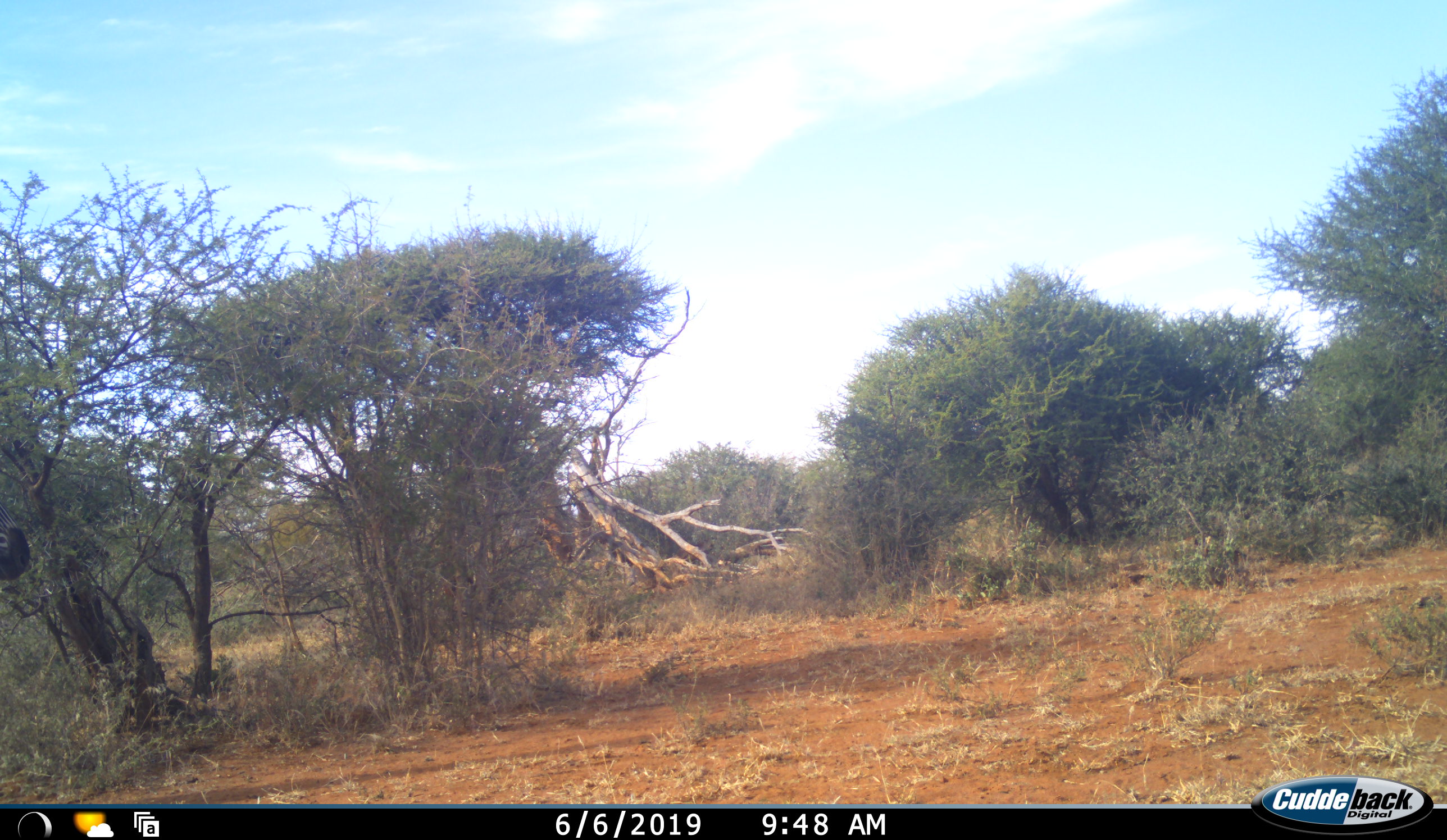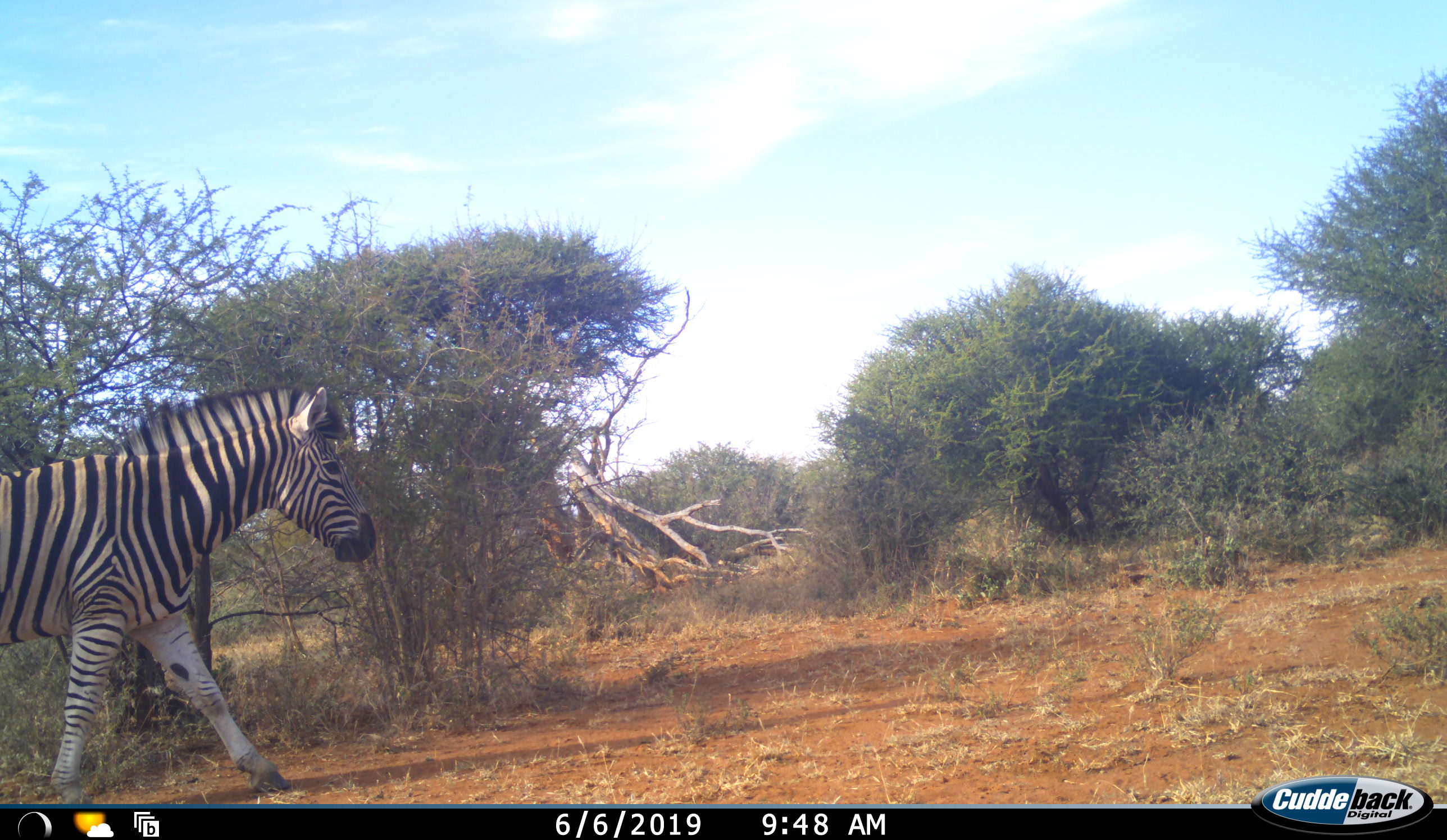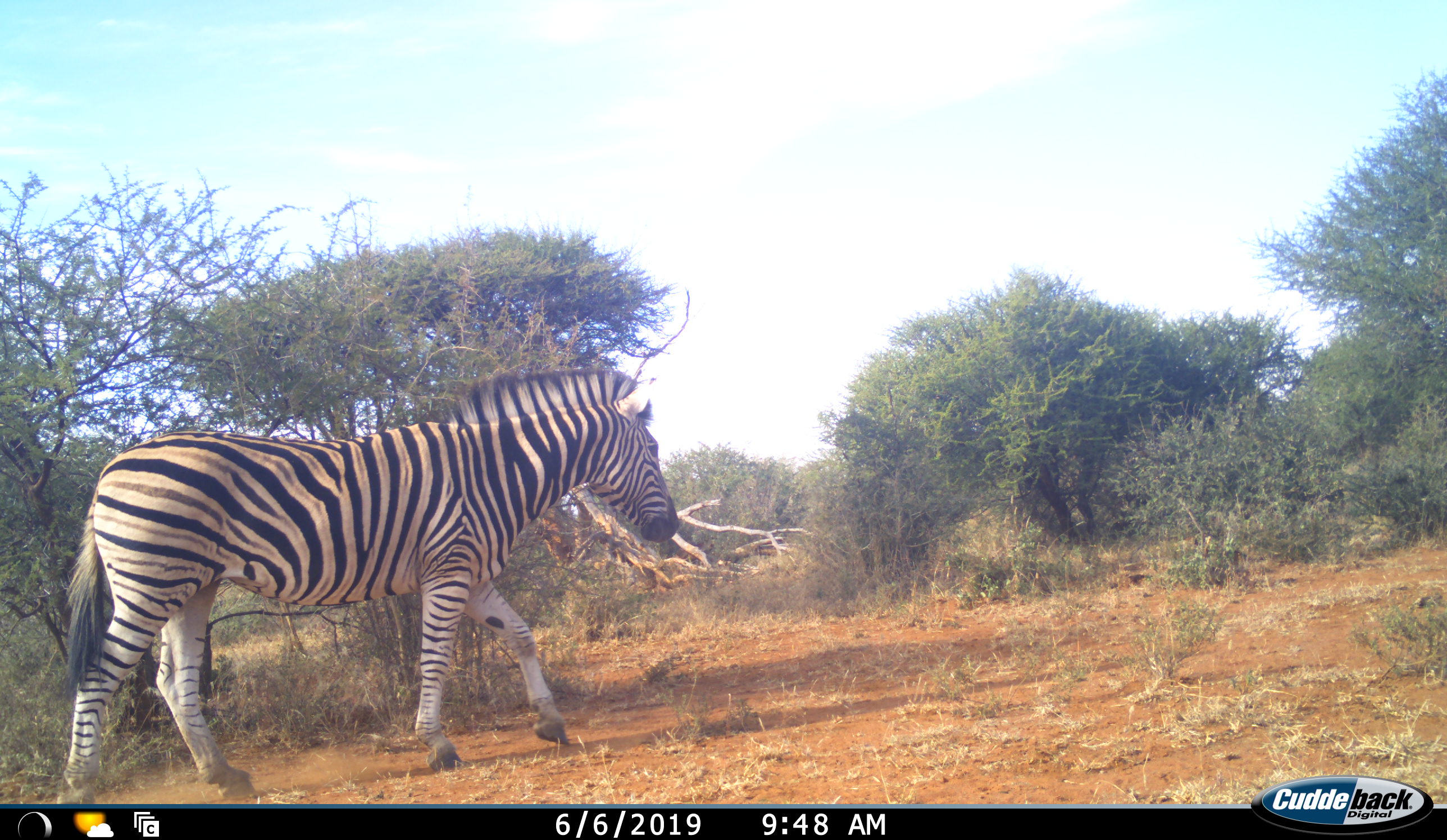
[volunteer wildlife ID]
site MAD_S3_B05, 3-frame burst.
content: unidentified animal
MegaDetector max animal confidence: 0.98